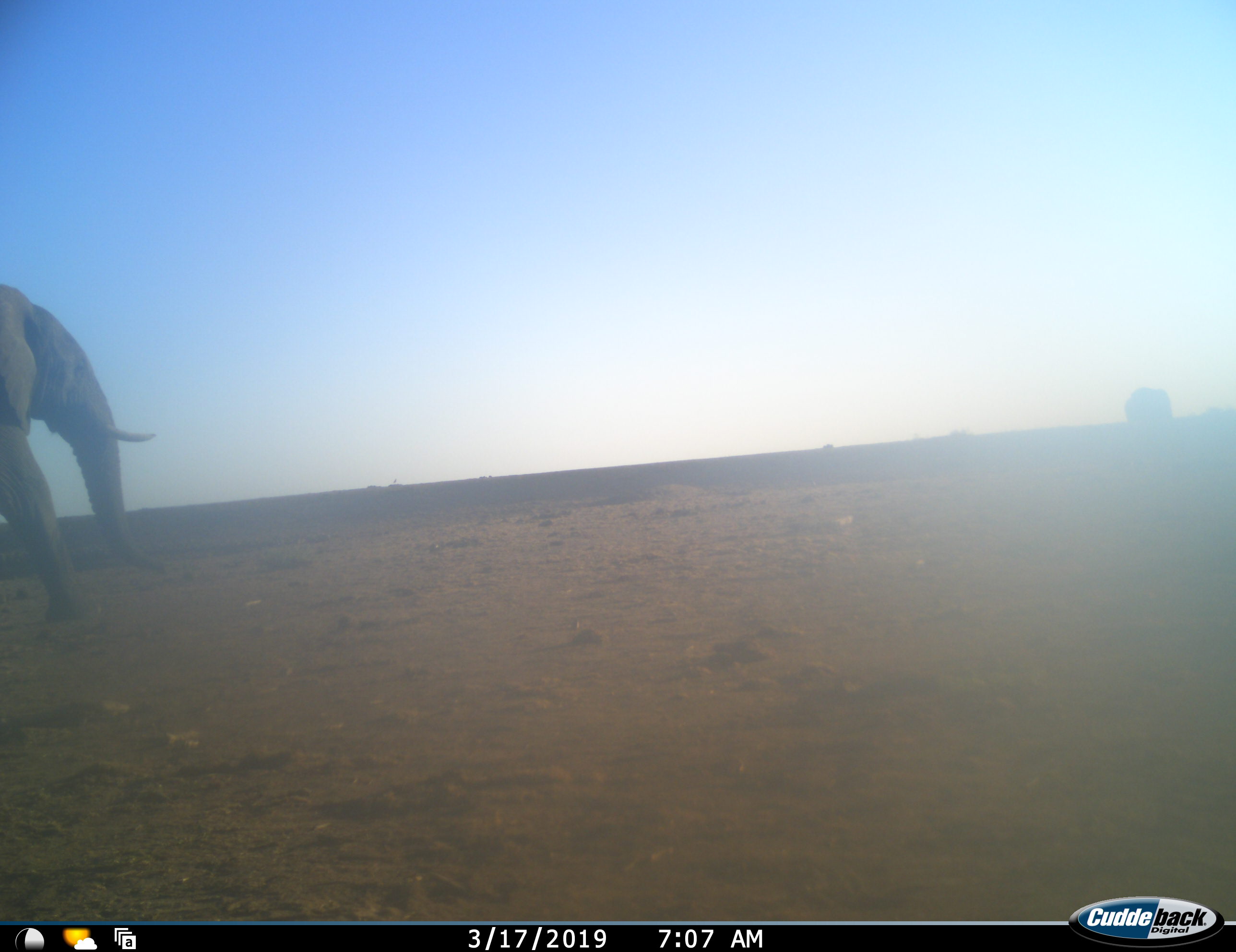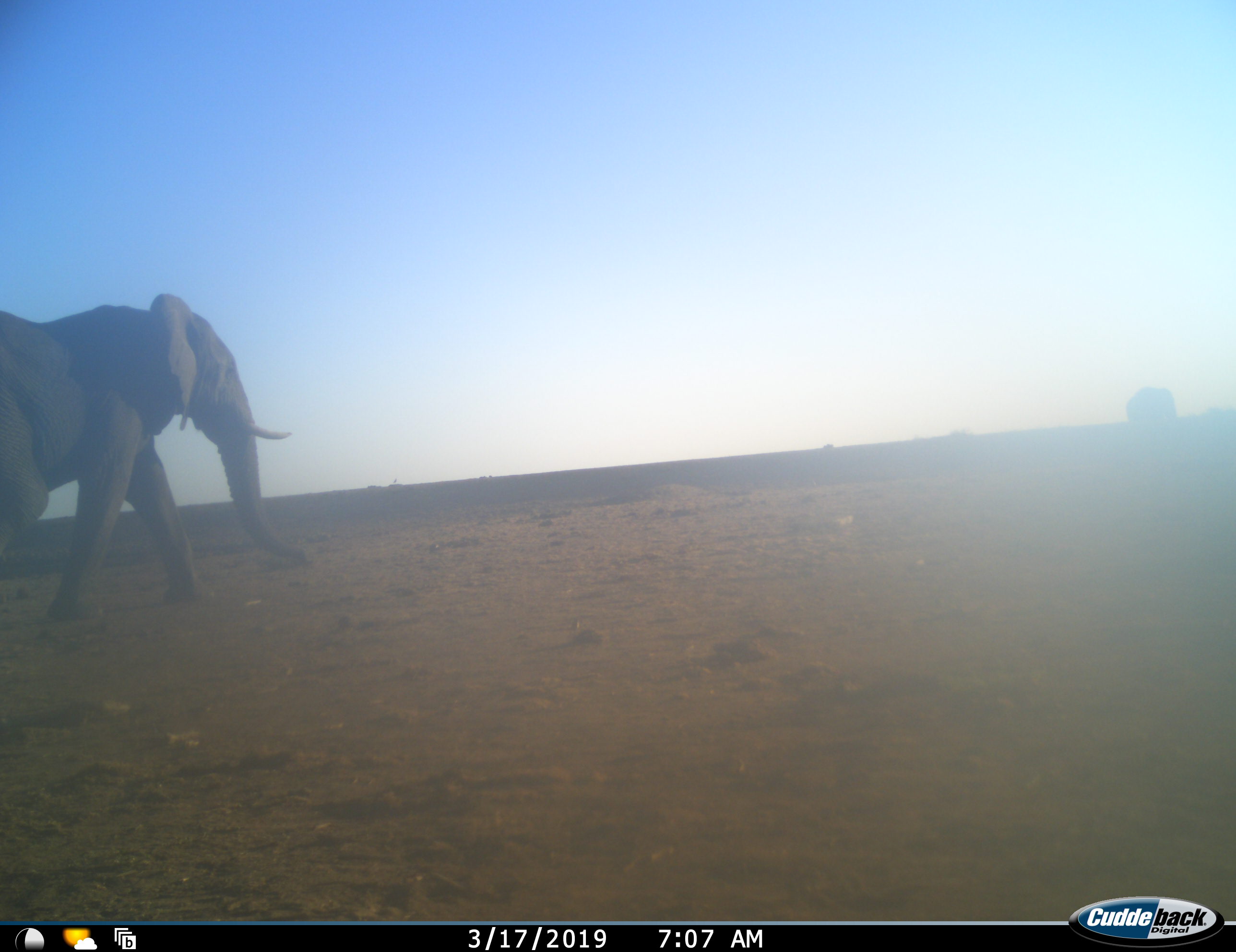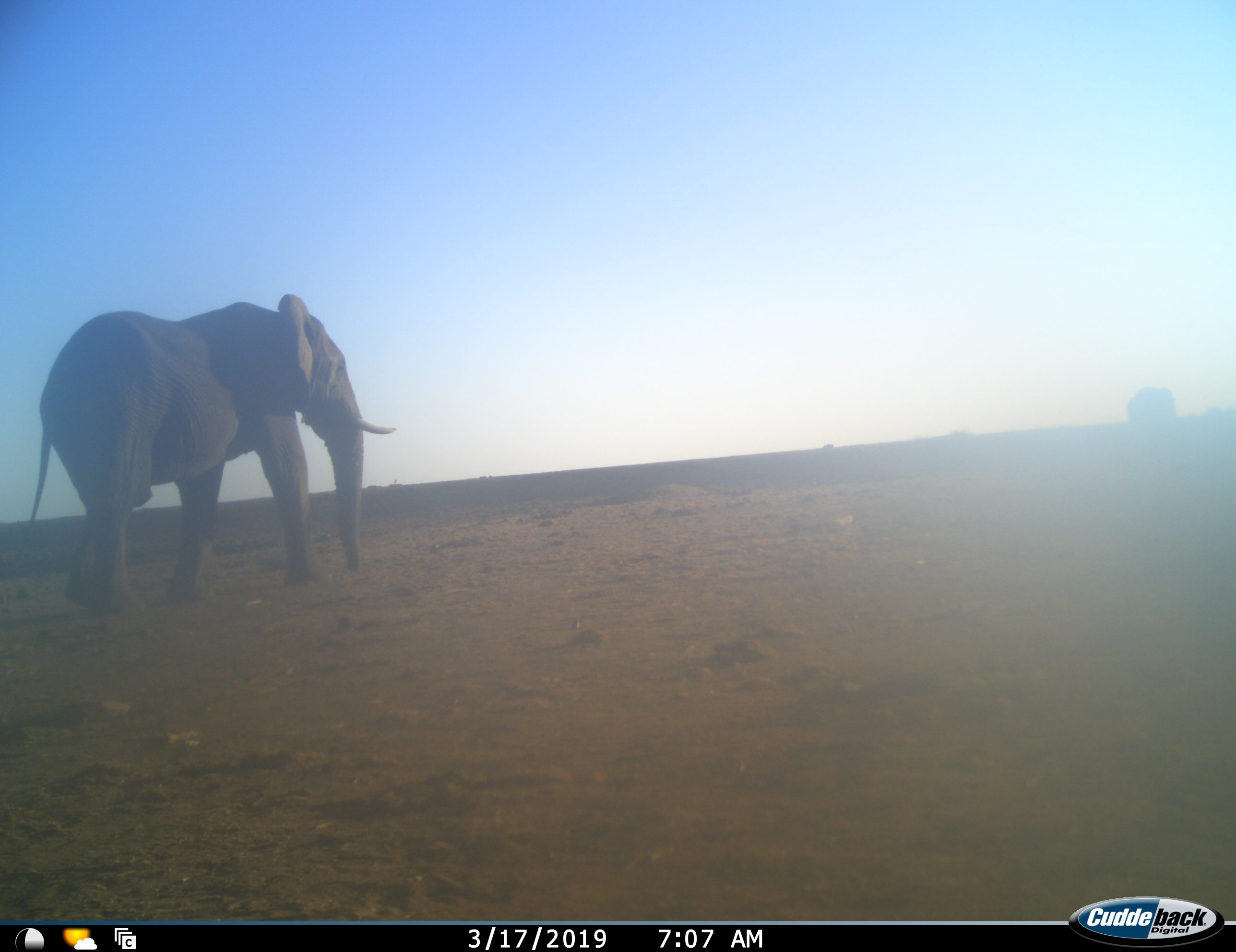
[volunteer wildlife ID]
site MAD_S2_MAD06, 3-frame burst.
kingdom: Animalia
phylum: Chordata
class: Mammalia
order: Proboscidea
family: Elephantidae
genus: Loxodonta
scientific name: Loxodonta africana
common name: african bush elephant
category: elephant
Elephant (african bush elephant) (Loxodonta africana), count 1. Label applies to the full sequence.